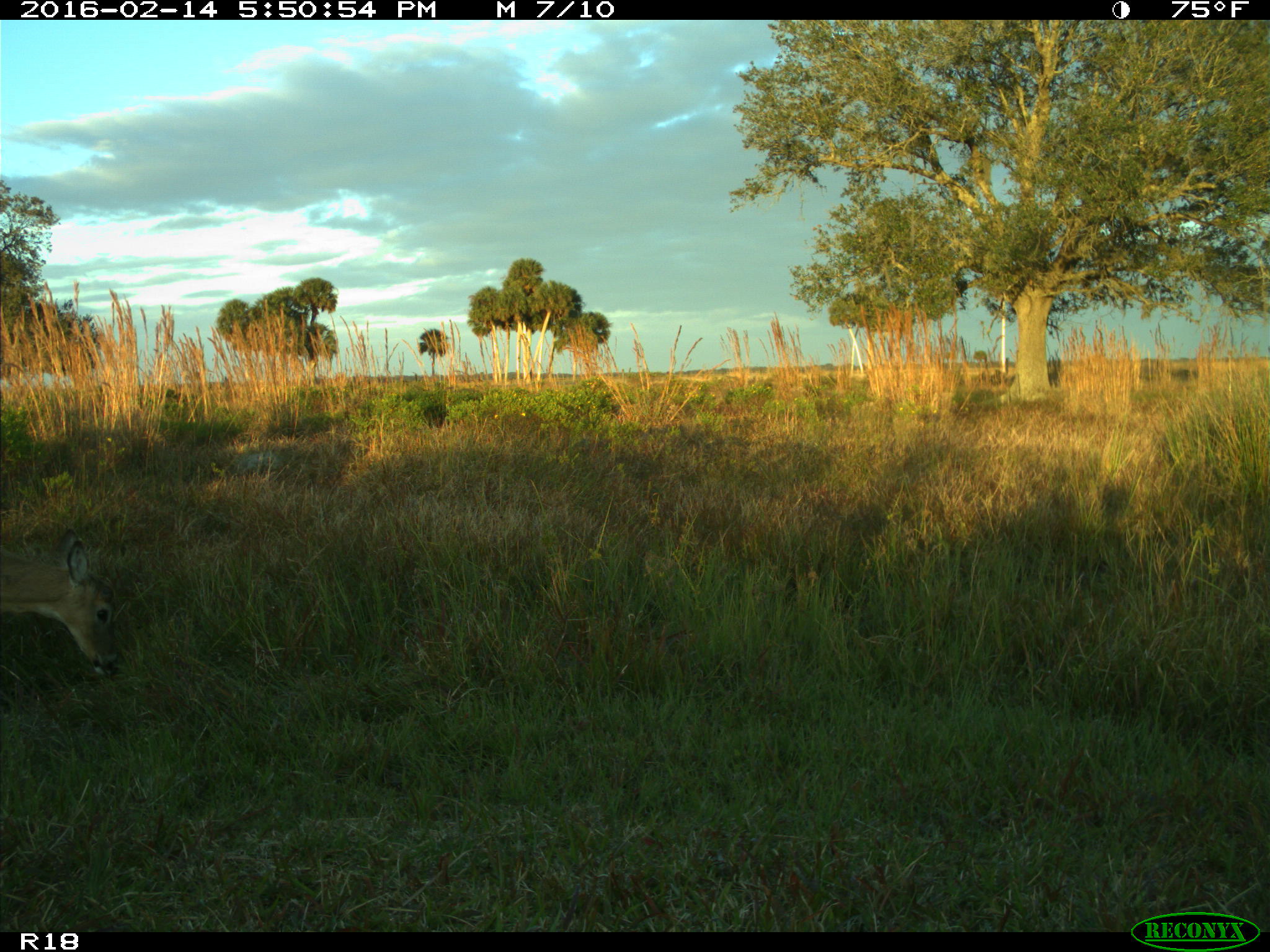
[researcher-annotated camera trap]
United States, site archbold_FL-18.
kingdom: Animalia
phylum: Chordata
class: Mammalia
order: Artiodactyla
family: Cervidae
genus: Odocoileus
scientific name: Odocoileus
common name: deer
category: unidentified deer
Unidentified deer (deer) (Odocoileus).